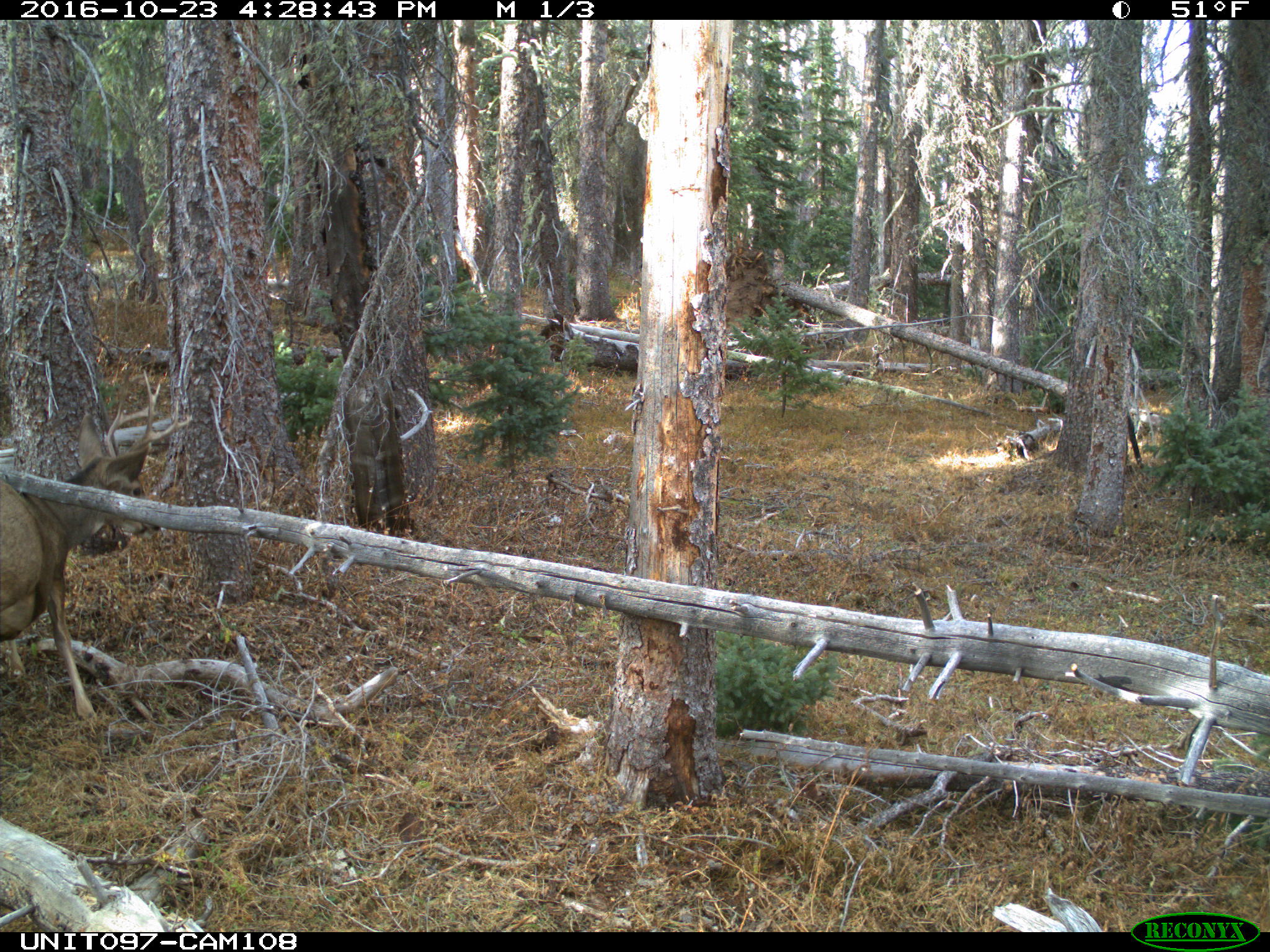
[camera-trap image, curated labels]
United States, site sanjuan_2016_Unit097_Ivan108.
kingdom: Animalia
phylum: Chordata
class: Mammalia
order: Artiodactyla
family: Cervidae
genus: Odocoileus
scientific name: Odocoileus hemionus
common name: mule deer